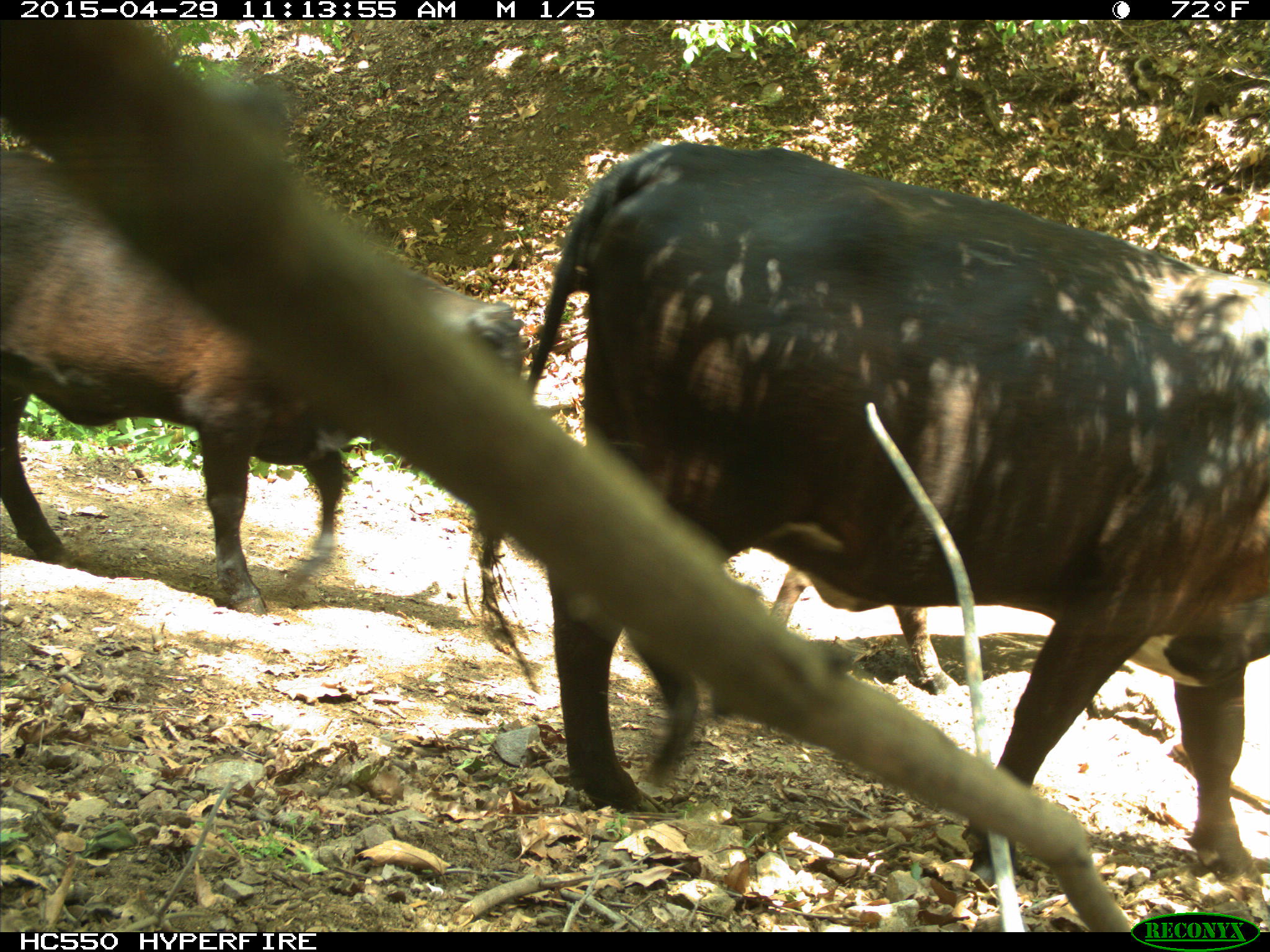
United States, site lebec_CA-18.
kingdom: Animalia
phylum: Chordata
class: Mammalia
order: Artiodactyla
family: Bovidae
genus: Bos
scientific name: Bos taurus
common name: domestic cow